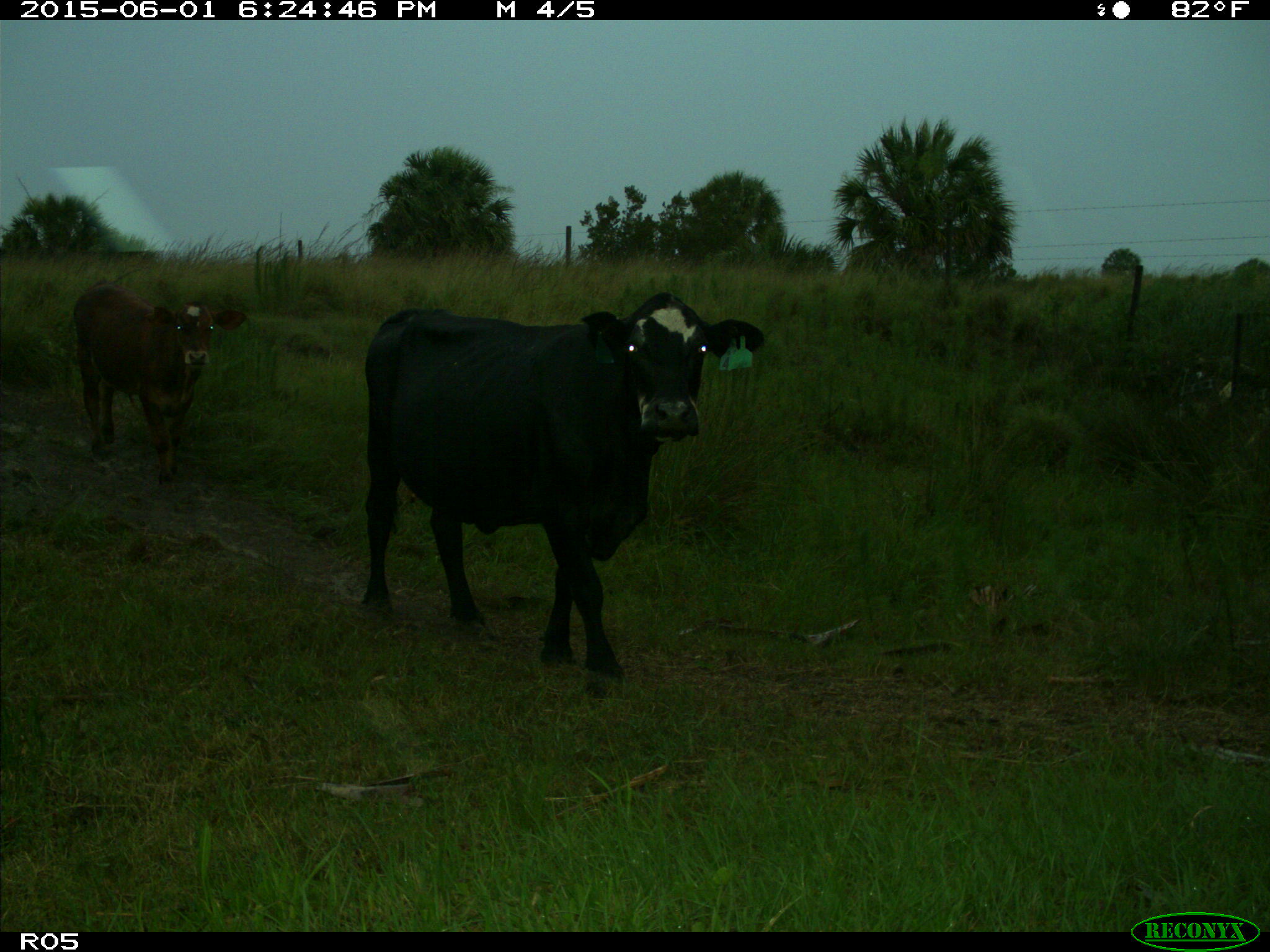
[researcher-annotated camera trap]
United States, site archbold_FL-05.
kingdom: Animalia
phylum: Chordata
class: Mammalia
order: Artiodactyla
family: Bovidae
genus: Bos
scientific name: Bos taurus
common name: domestic cow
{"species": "Bos taurus (domestic cow)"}